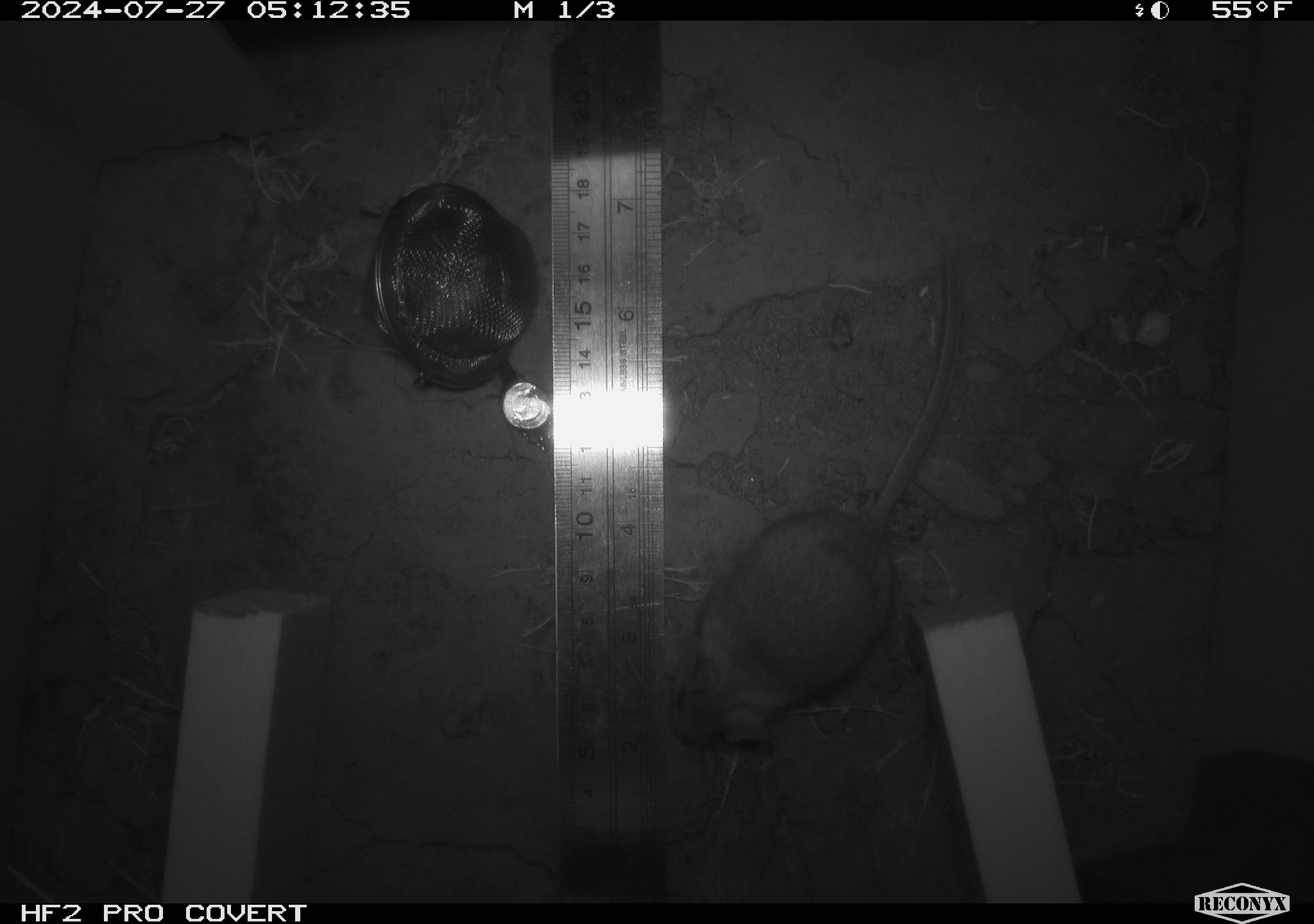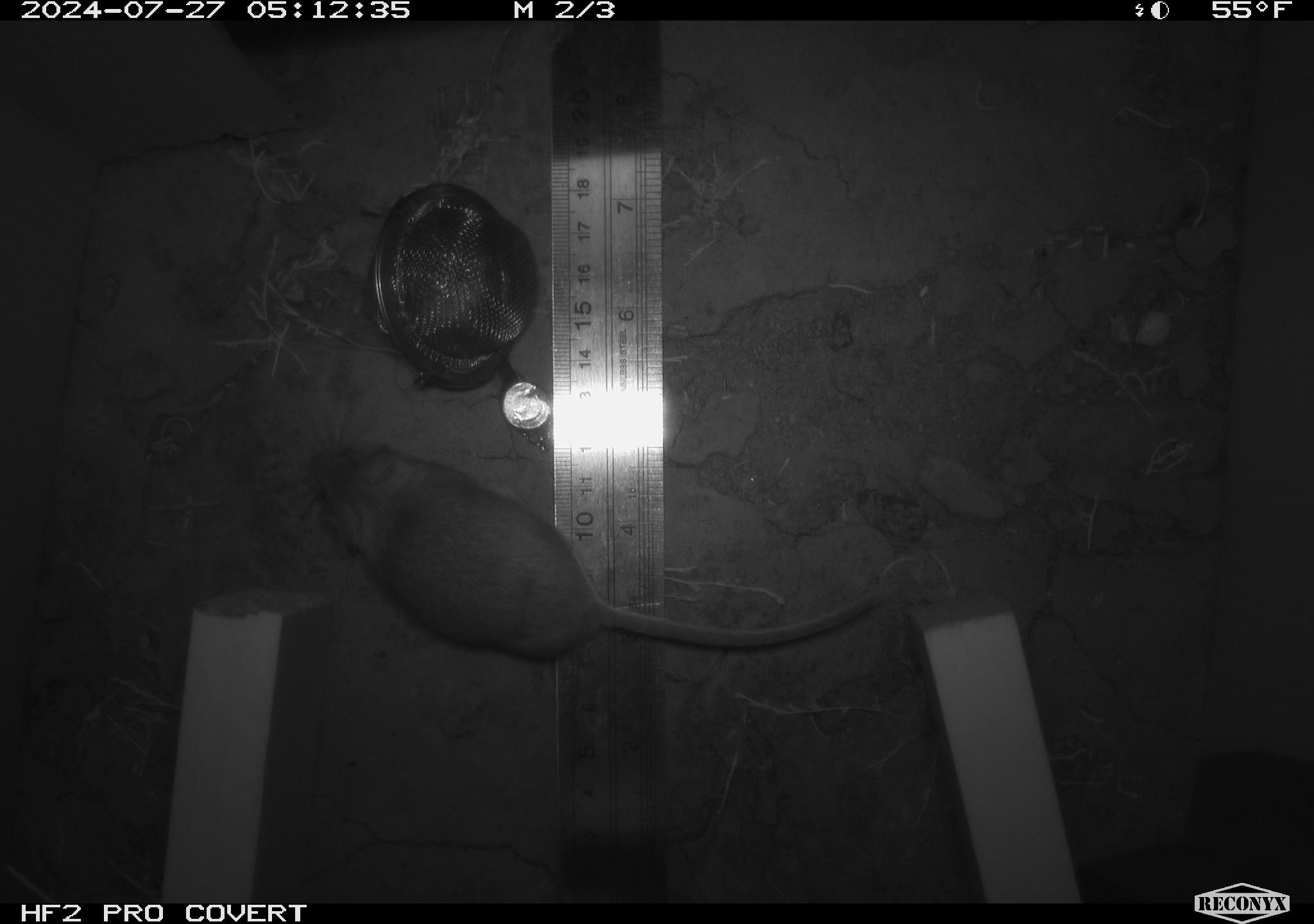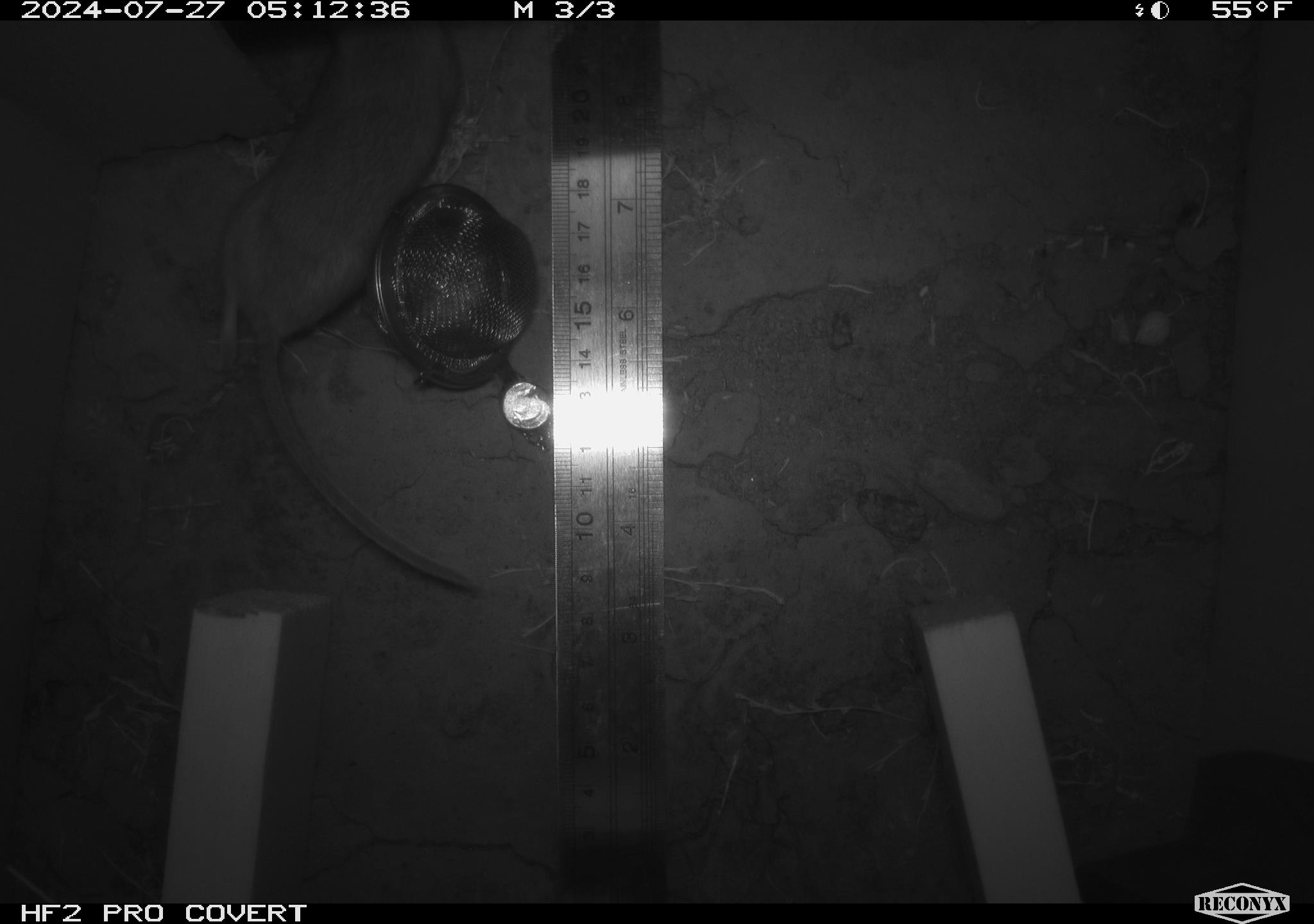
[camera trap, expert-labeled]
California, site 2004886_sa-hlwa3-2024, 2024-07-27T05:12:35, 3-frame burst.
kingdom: Animalia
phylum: Chordata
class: Mammalia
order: Rodentia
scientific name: Rodentia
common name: mouse species